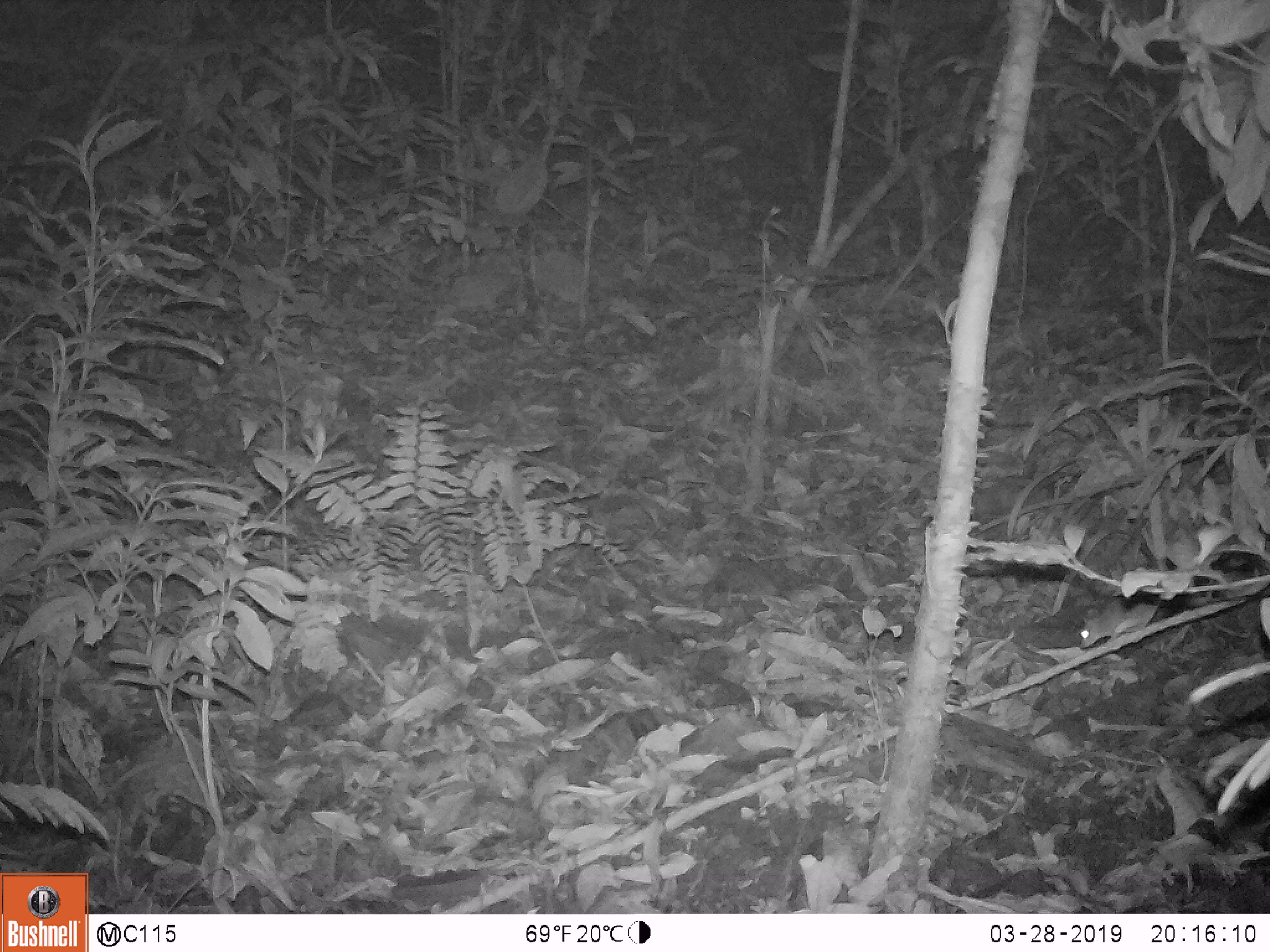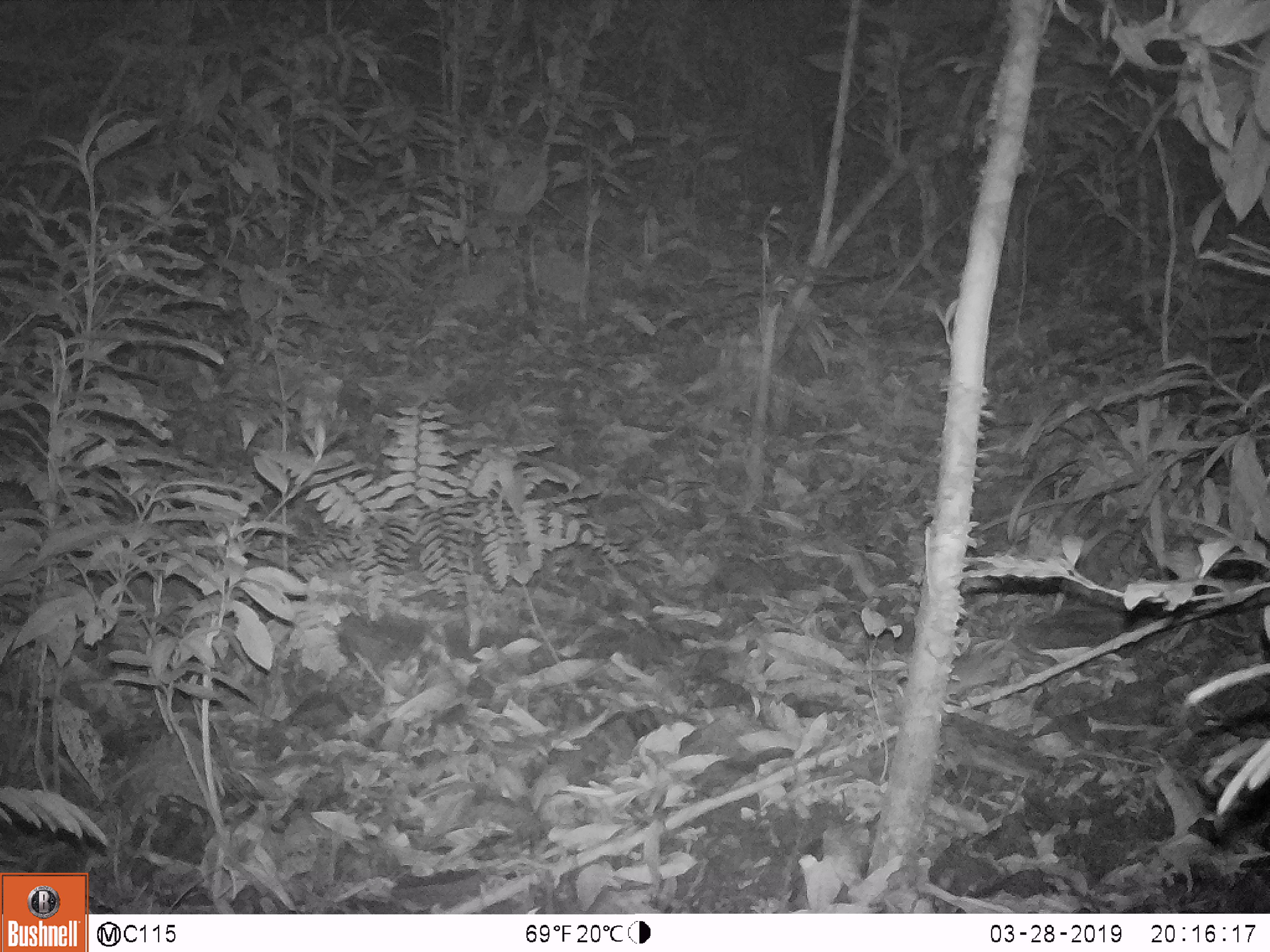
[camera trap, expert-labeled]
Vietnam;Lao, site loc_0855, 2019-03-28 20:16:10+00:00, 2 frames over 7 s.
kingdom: Animalia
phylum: Chordata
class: Mammalia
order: Rodentia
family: Muridae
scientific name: Muridae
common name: old-world mice and rats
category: unidentified murid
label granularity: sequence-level